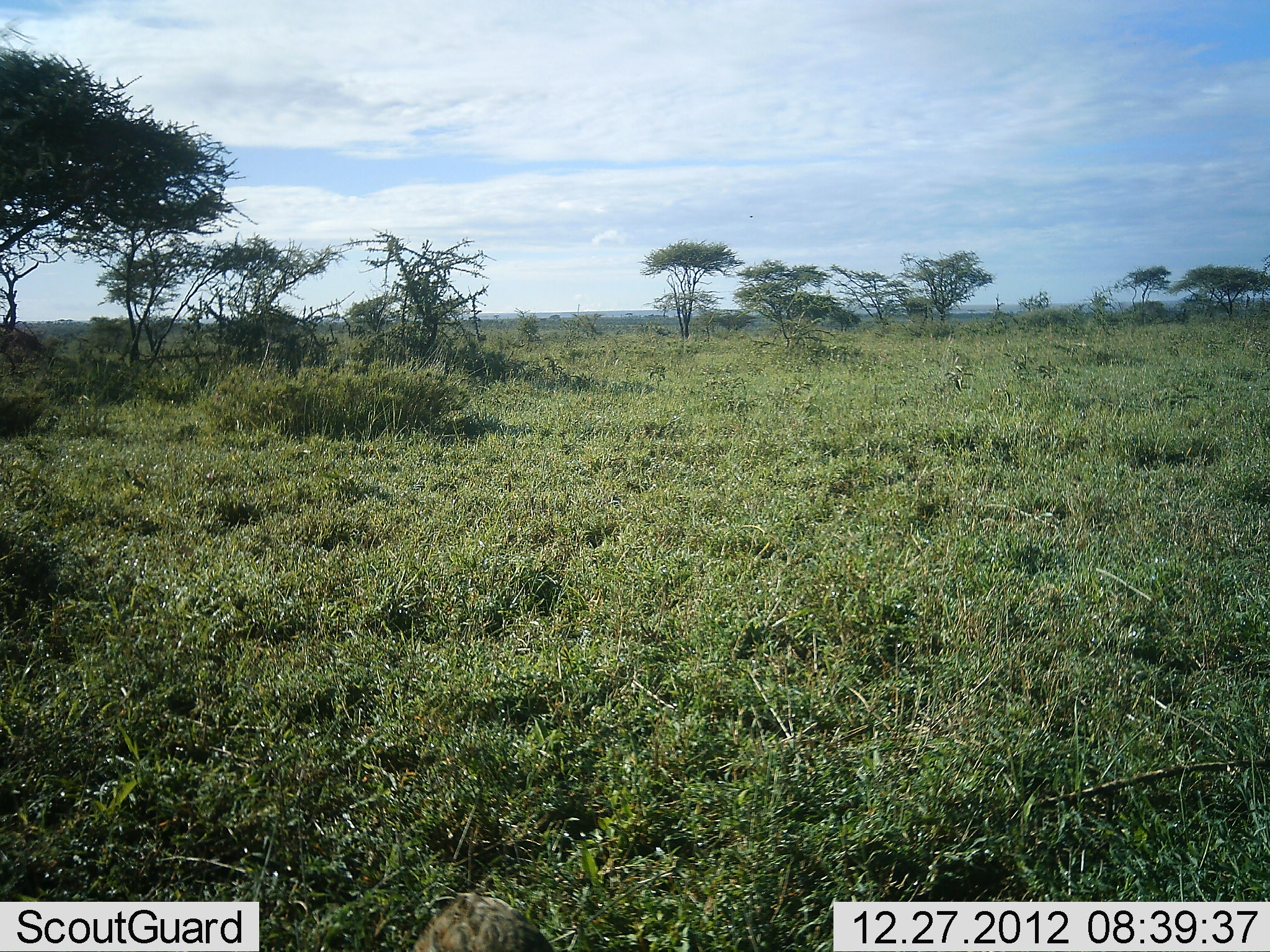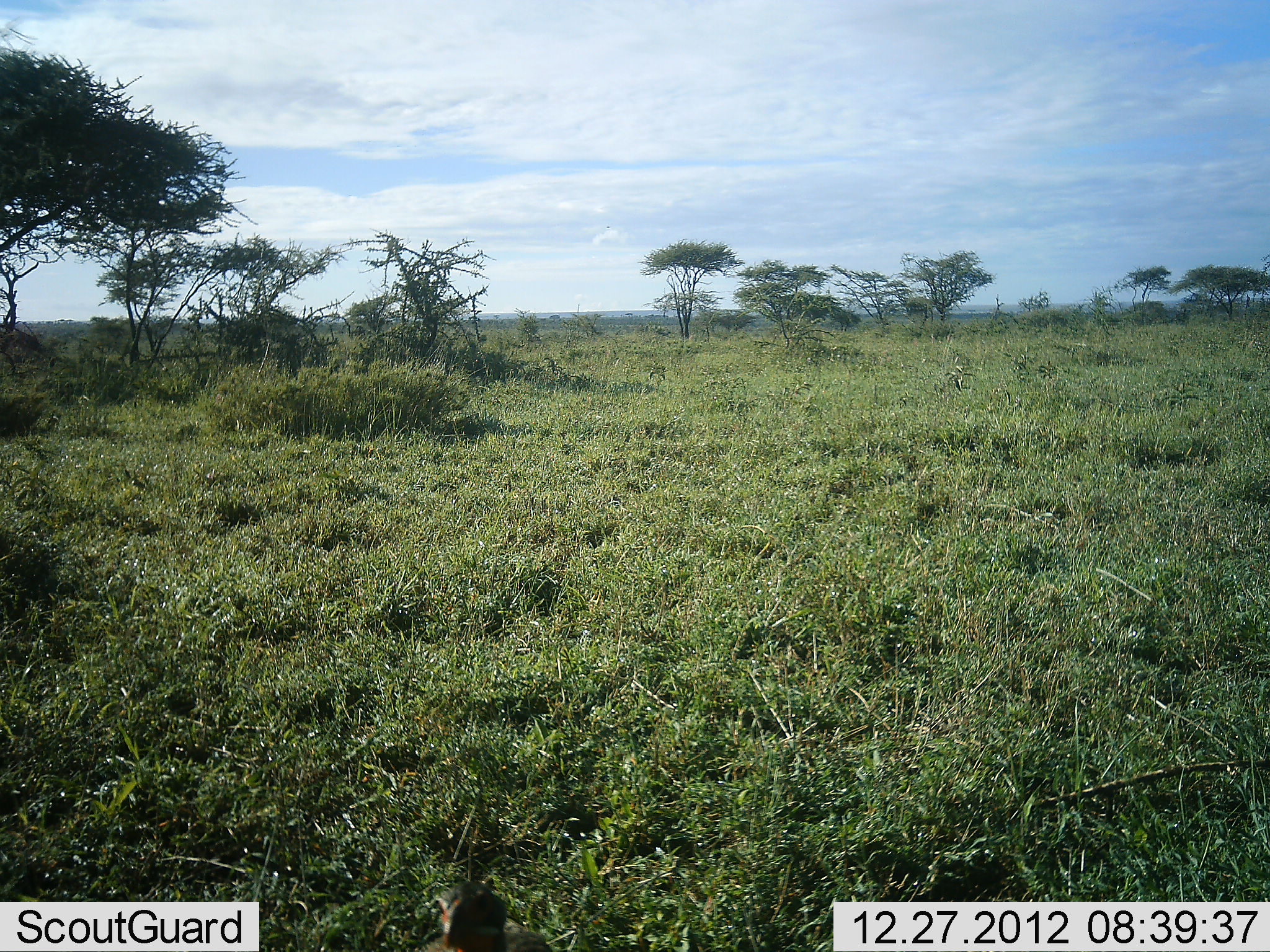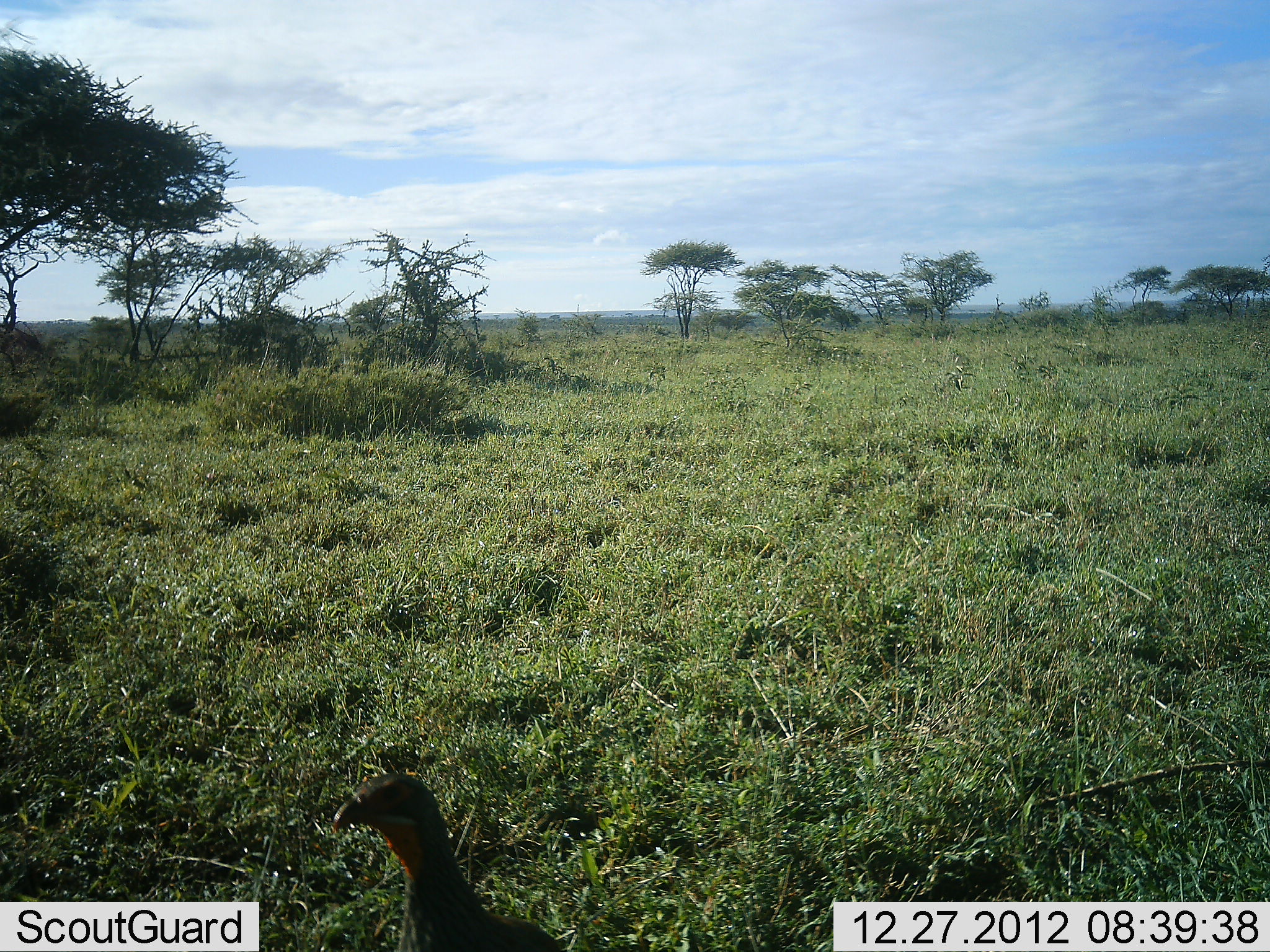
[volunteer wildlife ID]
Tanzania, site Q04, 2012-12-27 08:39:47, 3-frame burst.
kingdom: Animalia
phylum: Chordata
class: Aves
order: Galliformes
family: Numididae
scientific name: Numididae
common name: guinea fowl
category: guineafowl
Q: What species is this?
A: Guineafowl (guinea fowl) (Numididae).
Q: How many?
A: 1.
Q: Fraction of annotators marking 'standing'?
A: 70%.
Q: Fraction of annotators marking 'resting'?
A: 0%.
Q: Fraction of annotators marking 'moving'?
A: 30%.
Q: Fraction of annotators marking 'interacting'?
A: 5%.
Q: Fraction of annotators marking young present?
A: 0%.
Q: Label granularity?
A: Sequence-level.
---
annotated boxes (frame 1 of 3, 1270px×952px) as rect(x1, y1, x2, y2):
animal: rect(405, 895, 555, 952)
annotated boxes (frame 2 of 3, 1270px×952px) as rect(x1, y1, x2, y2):
animal: rect(407, 881, 549, 952)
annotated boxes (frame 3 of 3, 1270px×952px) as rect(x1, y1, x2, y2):
animal: rect(329, 772, 564, 952)